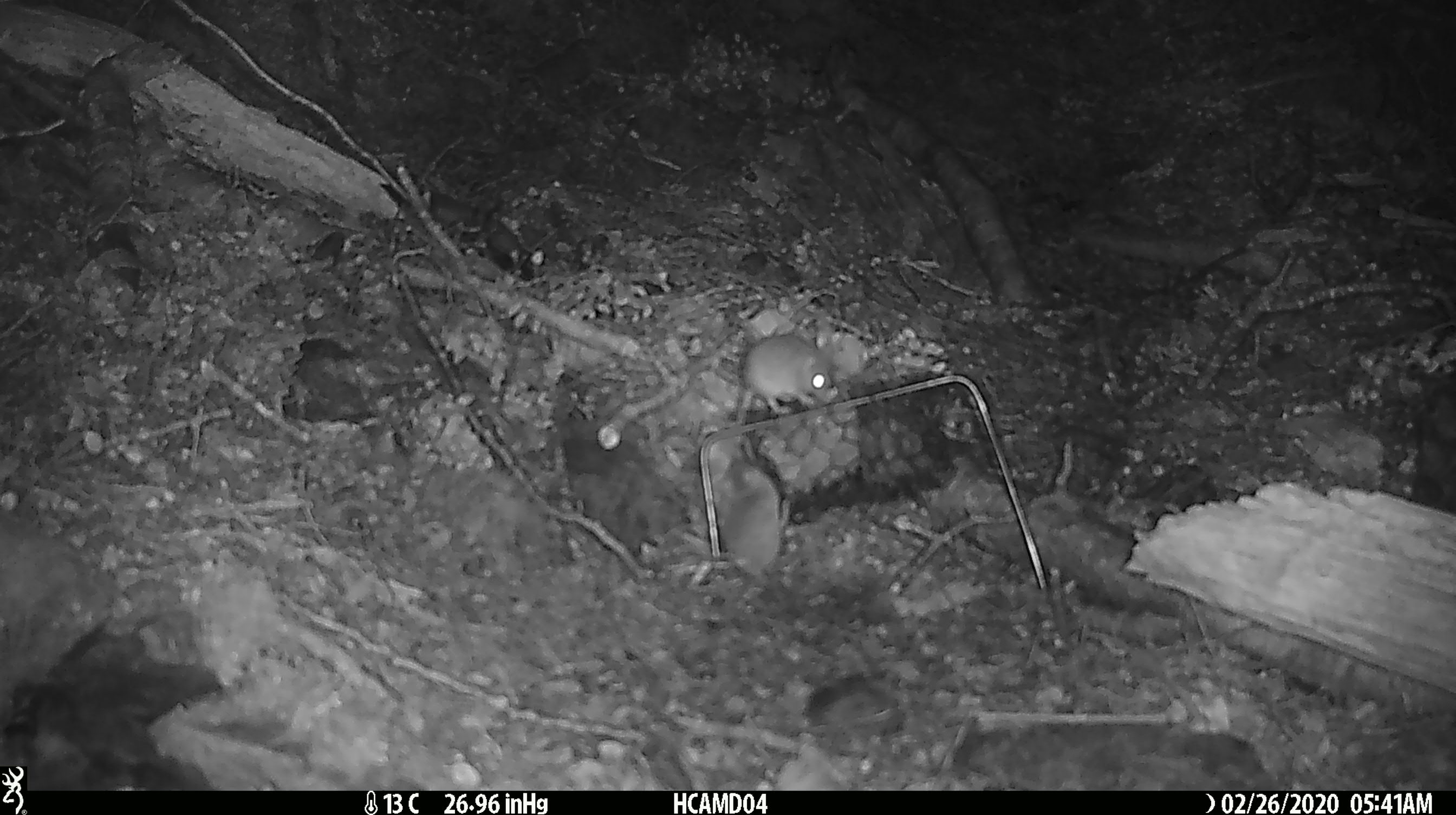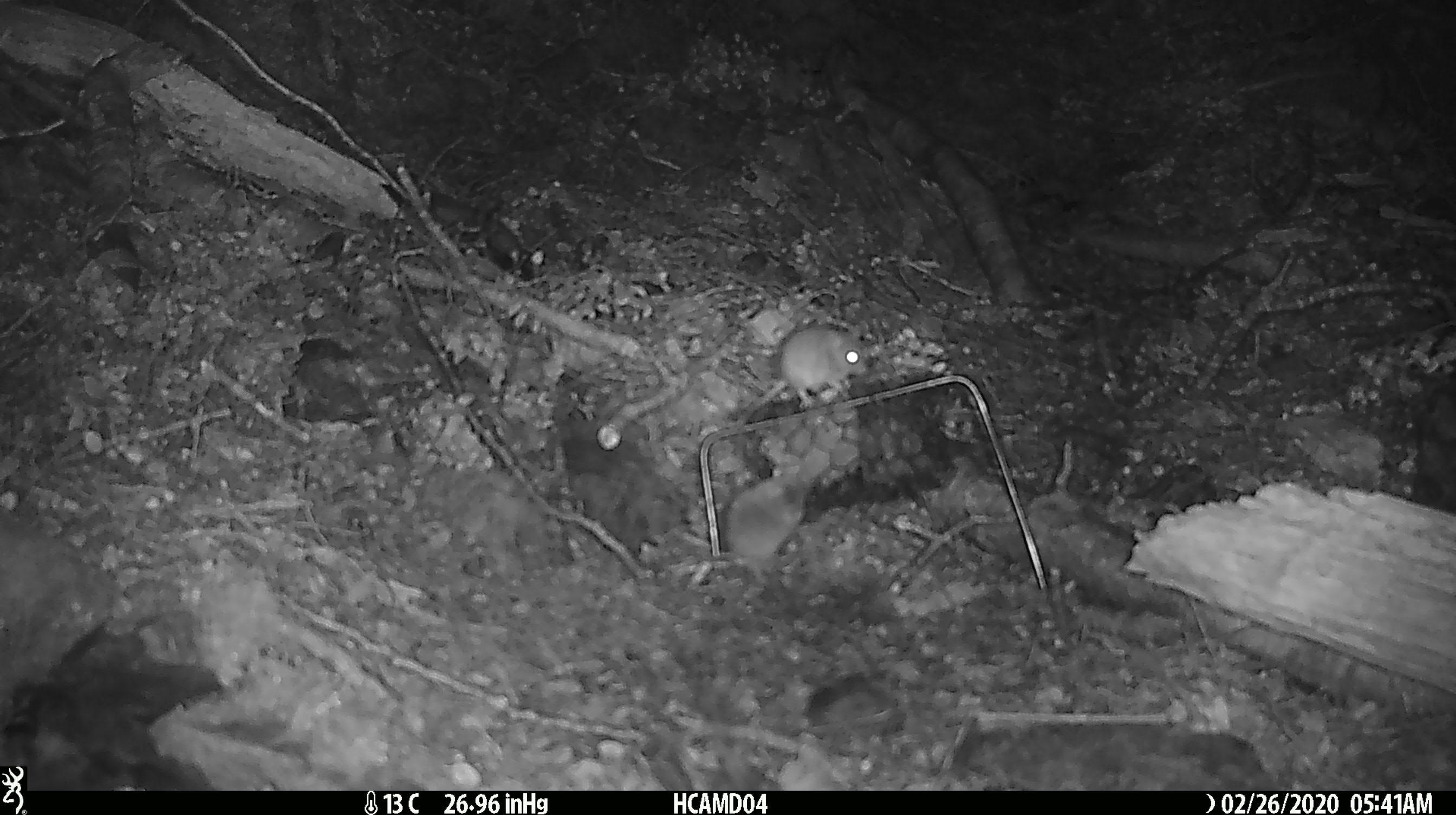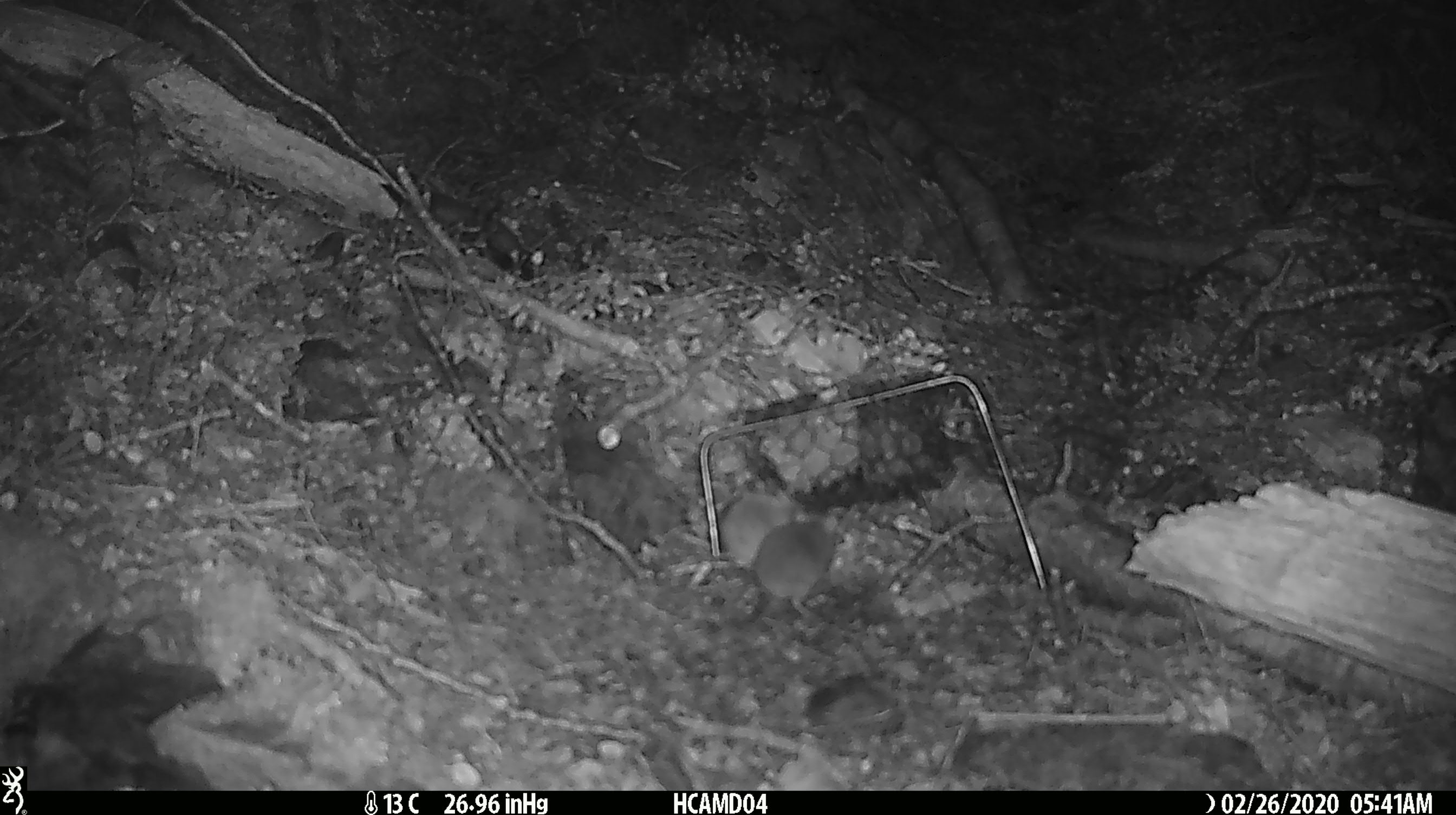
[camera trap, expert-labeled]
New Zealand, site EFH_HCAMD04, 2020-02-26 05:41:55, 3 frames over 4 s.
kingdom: Animalia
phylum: Chordata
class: Mammalia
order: Rodentia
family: Muridae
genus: Mus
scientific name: Mus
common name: mouse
Mouse (Mus).